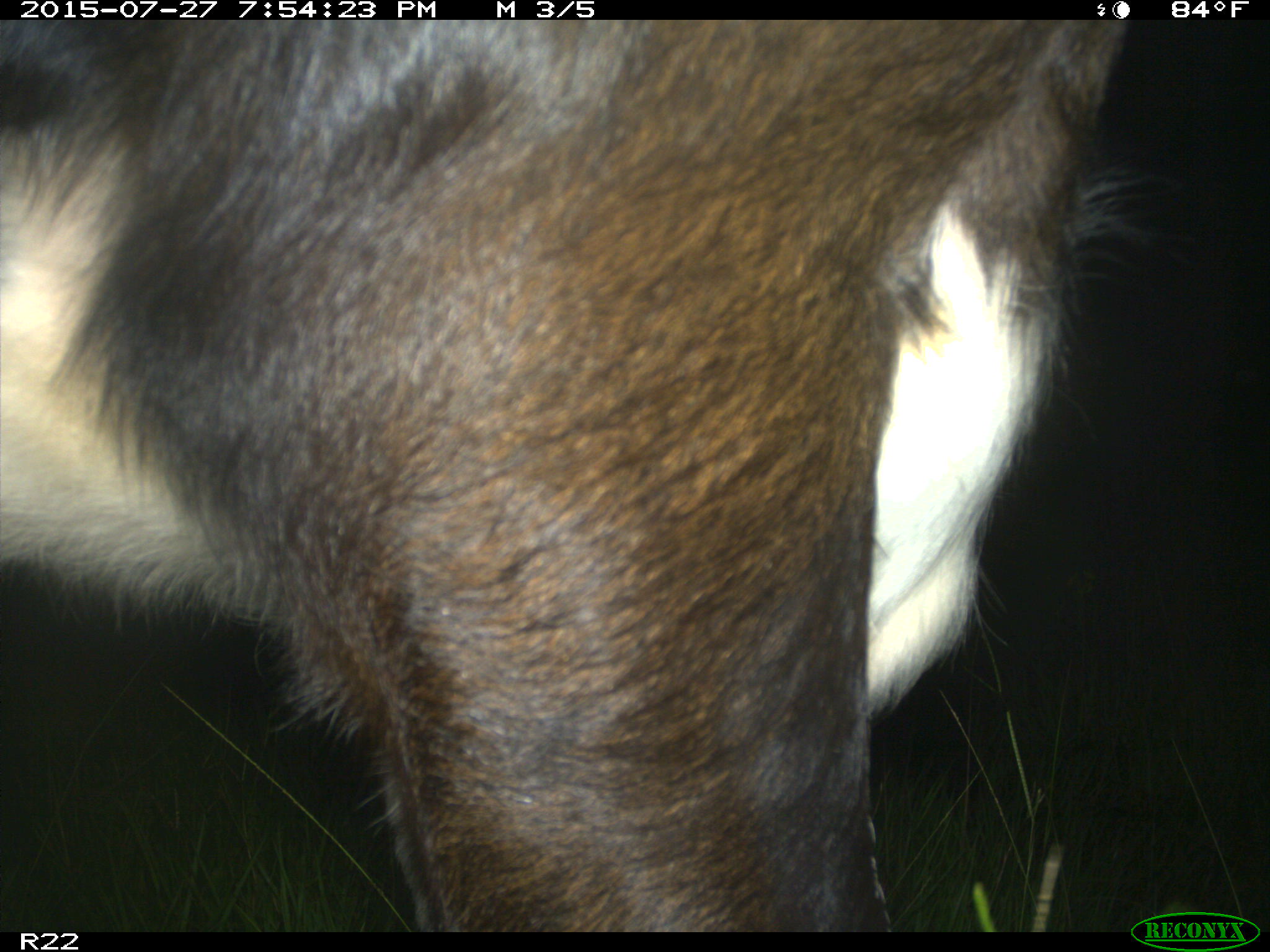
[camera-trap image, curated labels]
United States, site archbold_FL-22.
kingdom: Animalia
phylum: Chordata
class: Mammalia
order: Artiodactyla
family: Bovidae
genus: Bos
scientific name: Bos taurus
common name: domestic cow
Bos taurus (domestic cow).